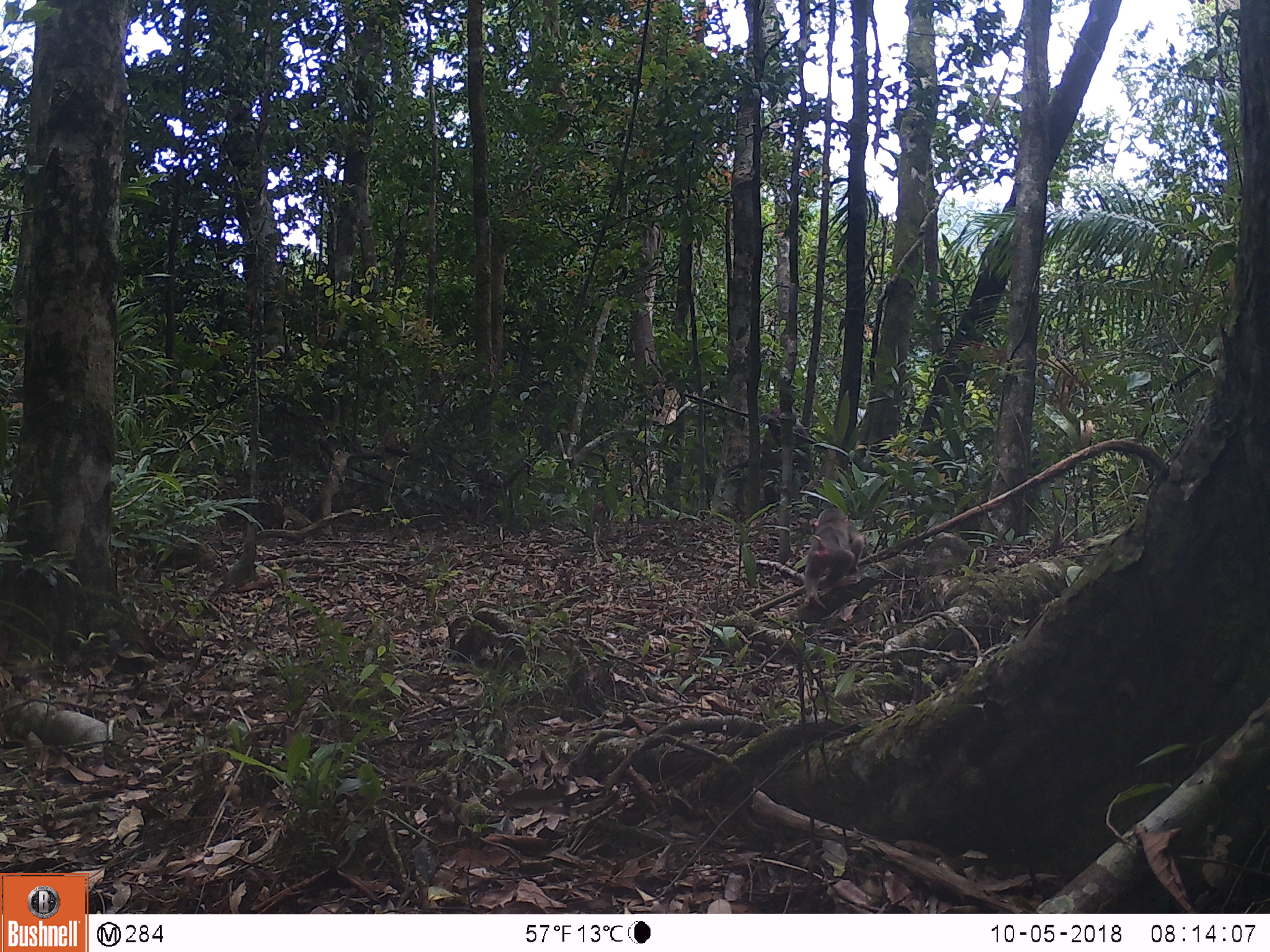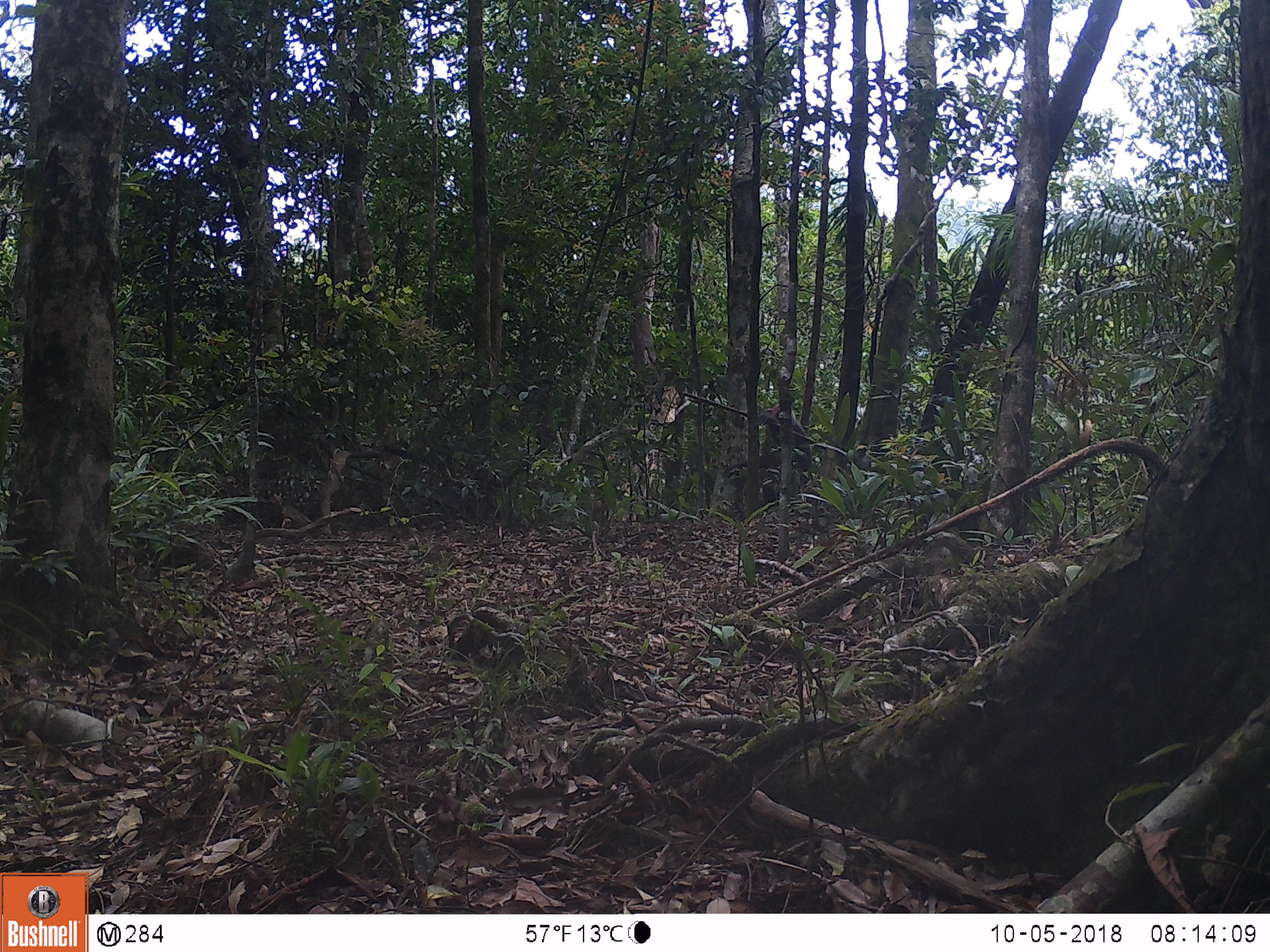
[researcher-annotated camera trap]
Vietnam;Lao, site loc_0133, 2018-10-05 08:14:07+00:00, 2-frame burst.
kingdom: Animalia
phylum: Chordata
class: Mammalia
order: Primates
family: Cercopithecidae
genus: Macaca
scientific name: Macaca arctoides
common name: stump-tailed macaque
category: stump tailed macaque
Stump tailed macaque (stump-tailed macaque) (Macaca arctoides). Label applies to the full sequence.